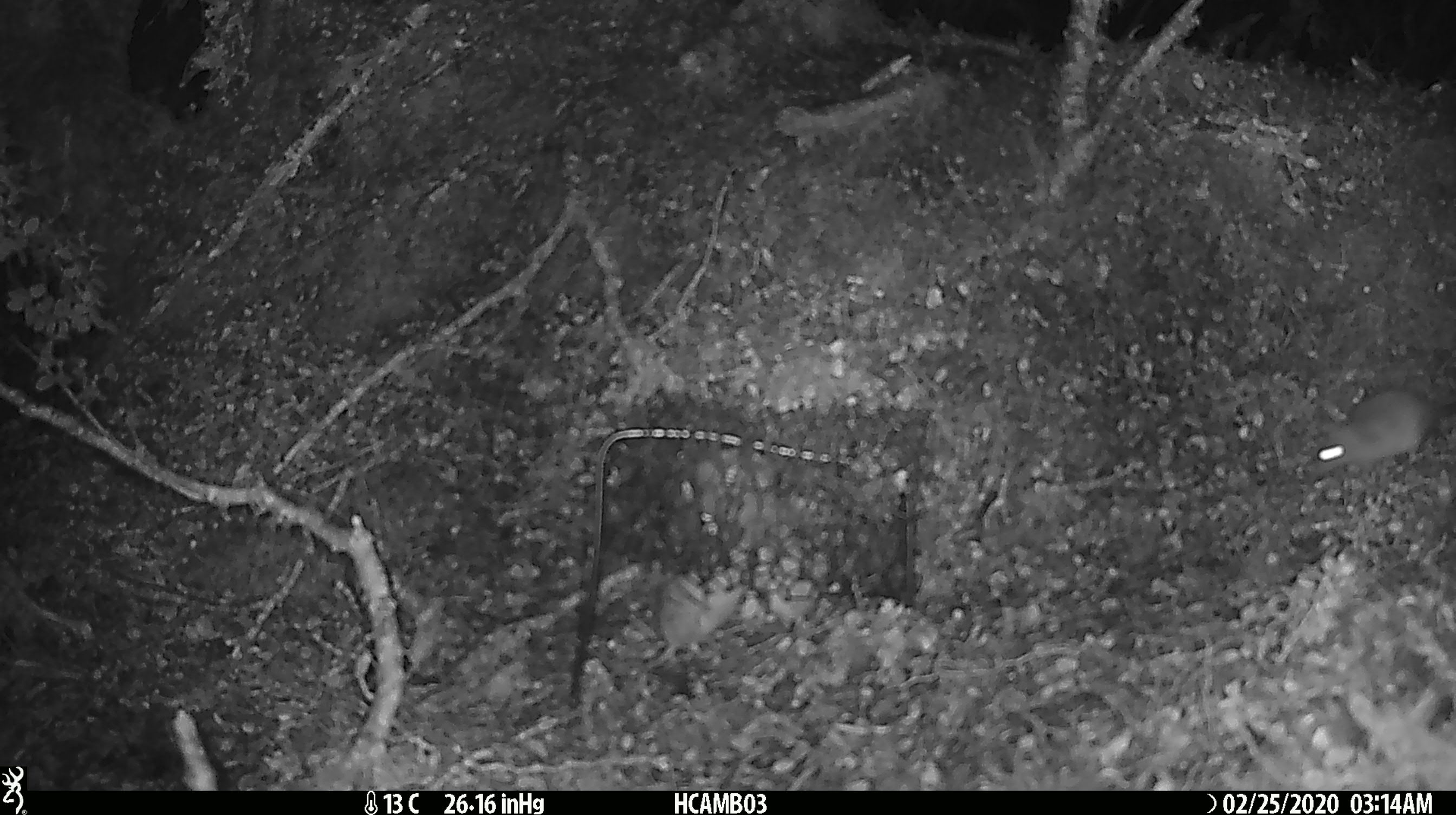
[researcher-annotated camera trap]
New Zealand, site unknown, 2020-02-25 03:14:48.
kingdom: Animalia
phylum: Chordata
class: Mammalia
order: Rodentia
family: Muridae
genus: Mus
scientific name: Mus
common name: mouse